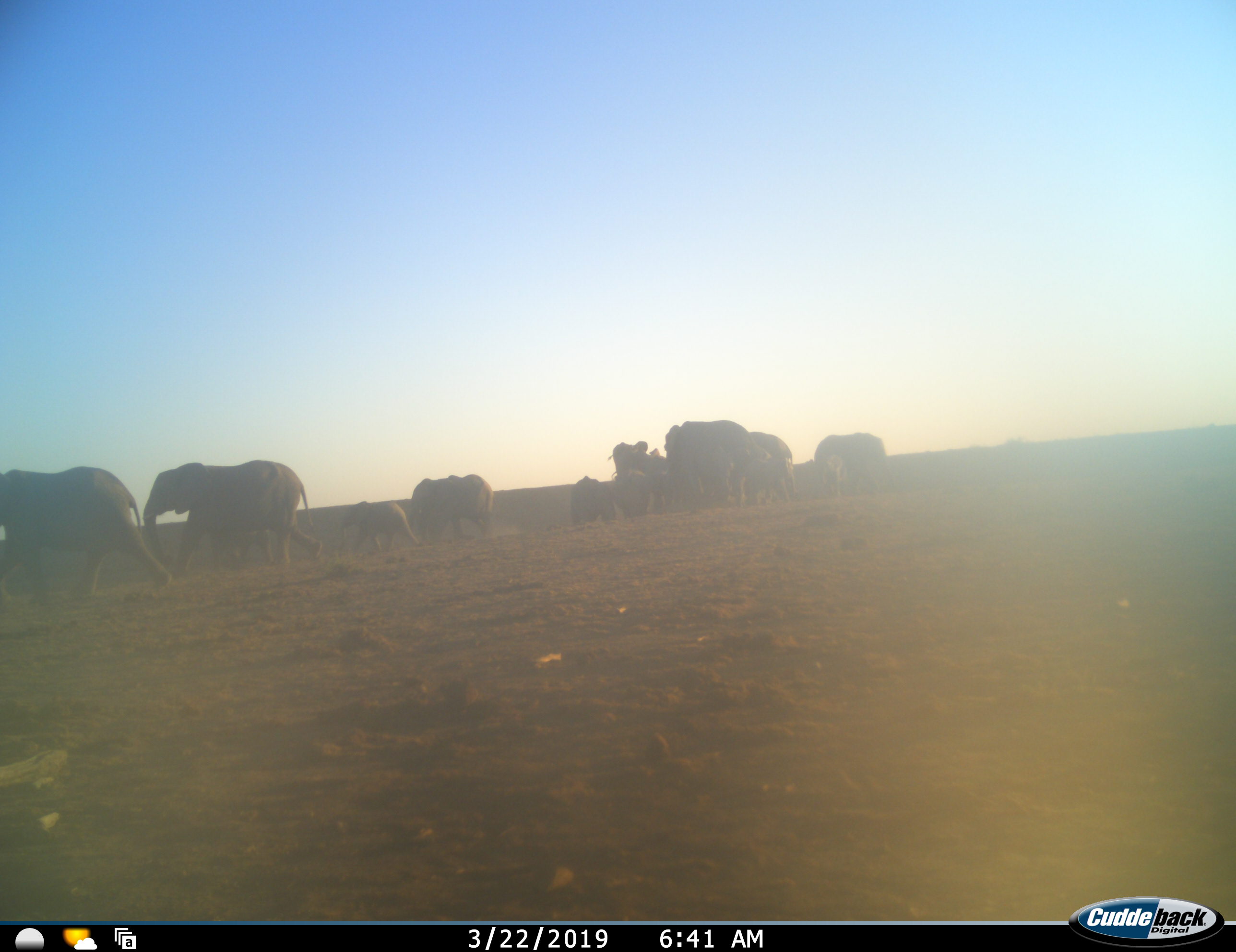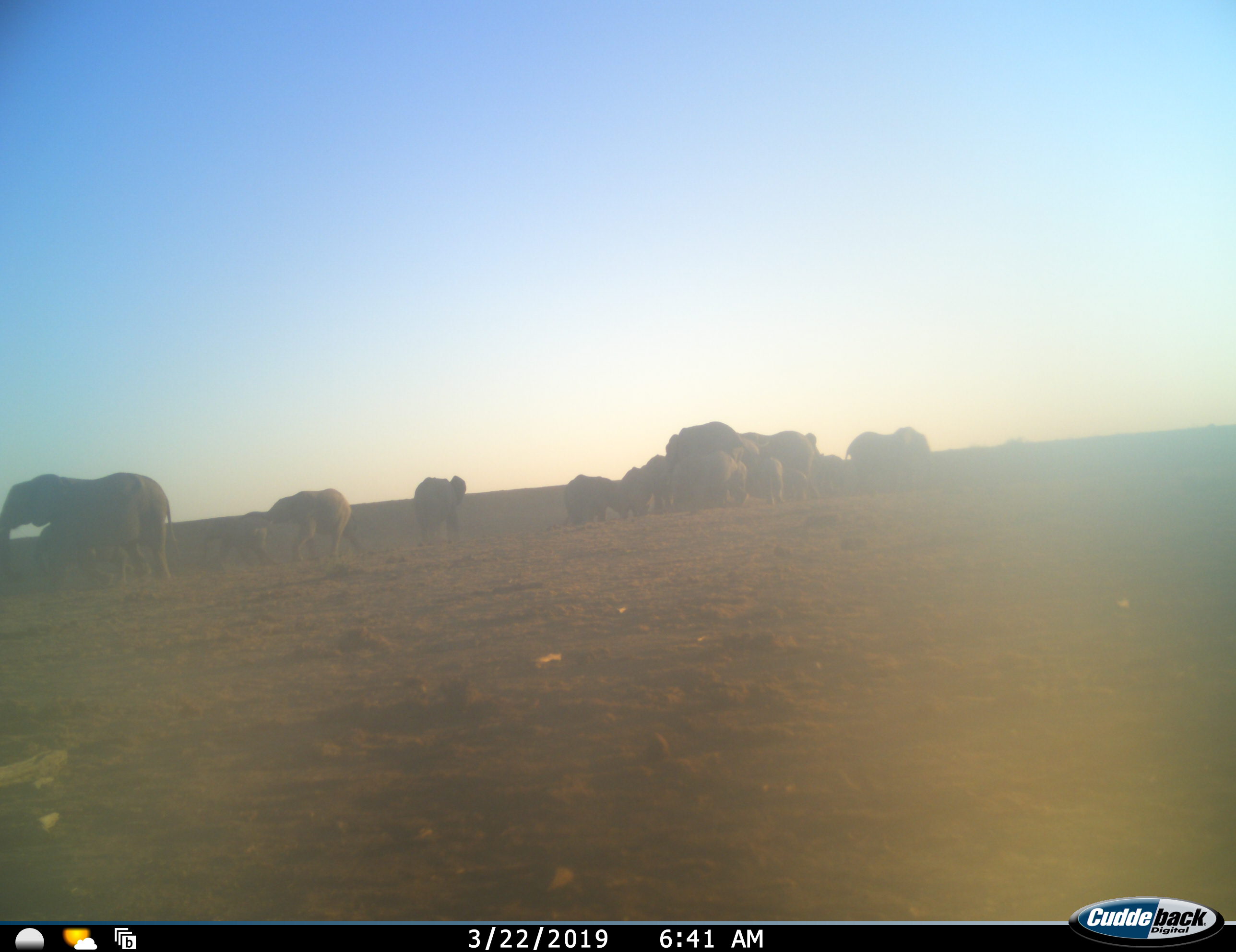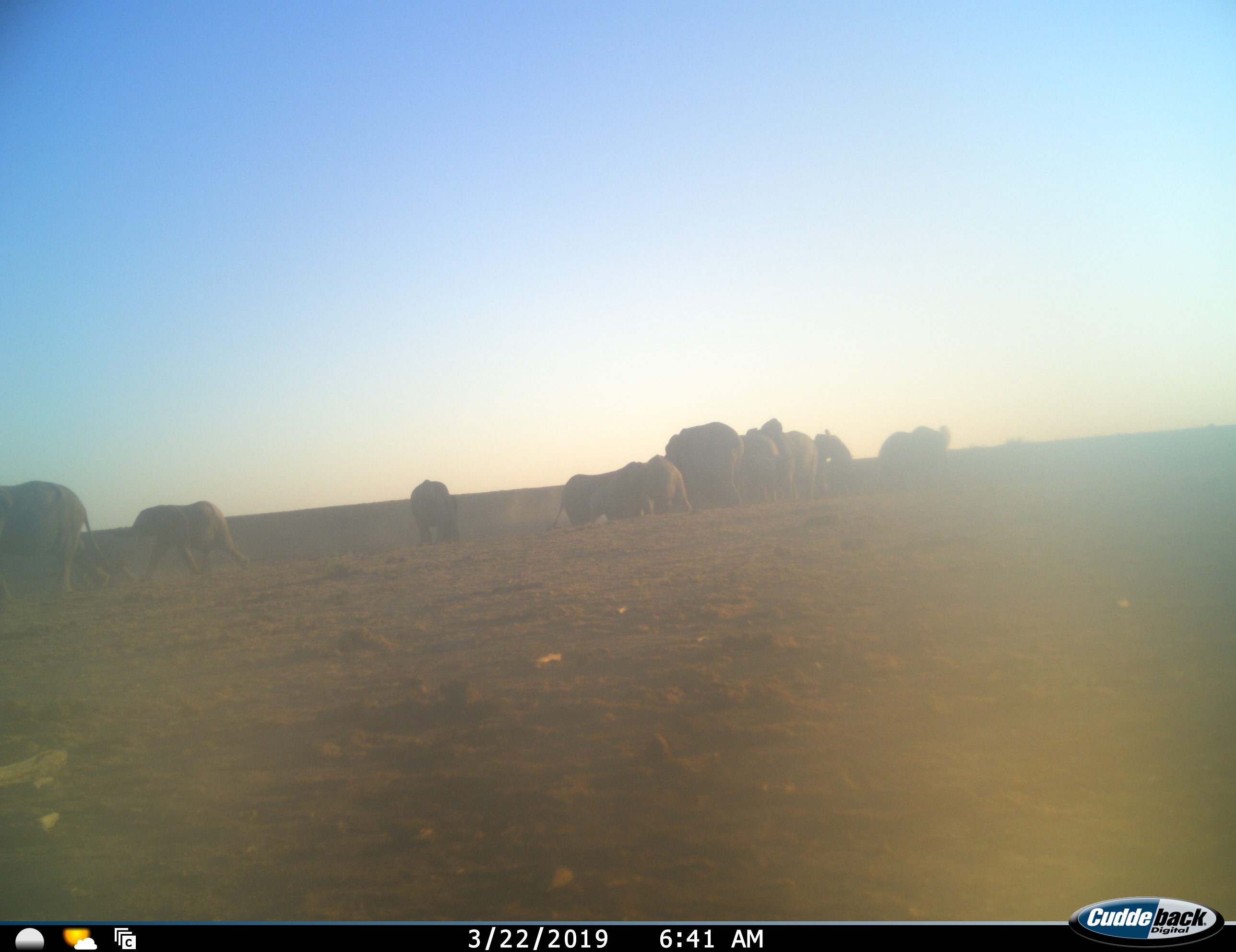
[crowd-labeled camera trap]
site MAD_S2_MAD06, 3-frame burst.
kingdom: Animalia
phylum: Chordata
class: Mammalia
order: Proboscidea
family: Elephantidae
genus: Loxodonta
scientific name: Loxodonta africana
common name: african bush elephant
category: elephant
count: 11-50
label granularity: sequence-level